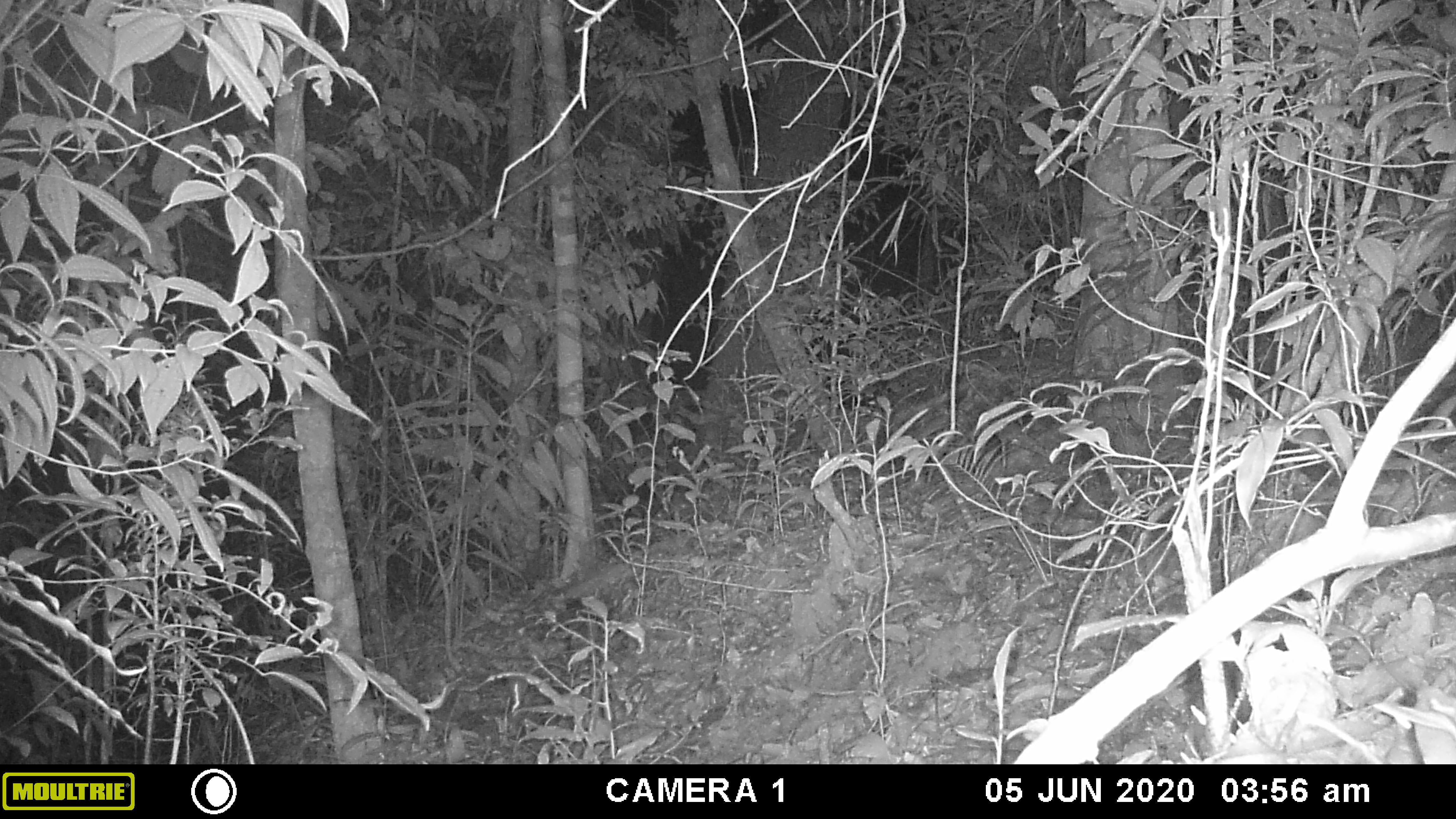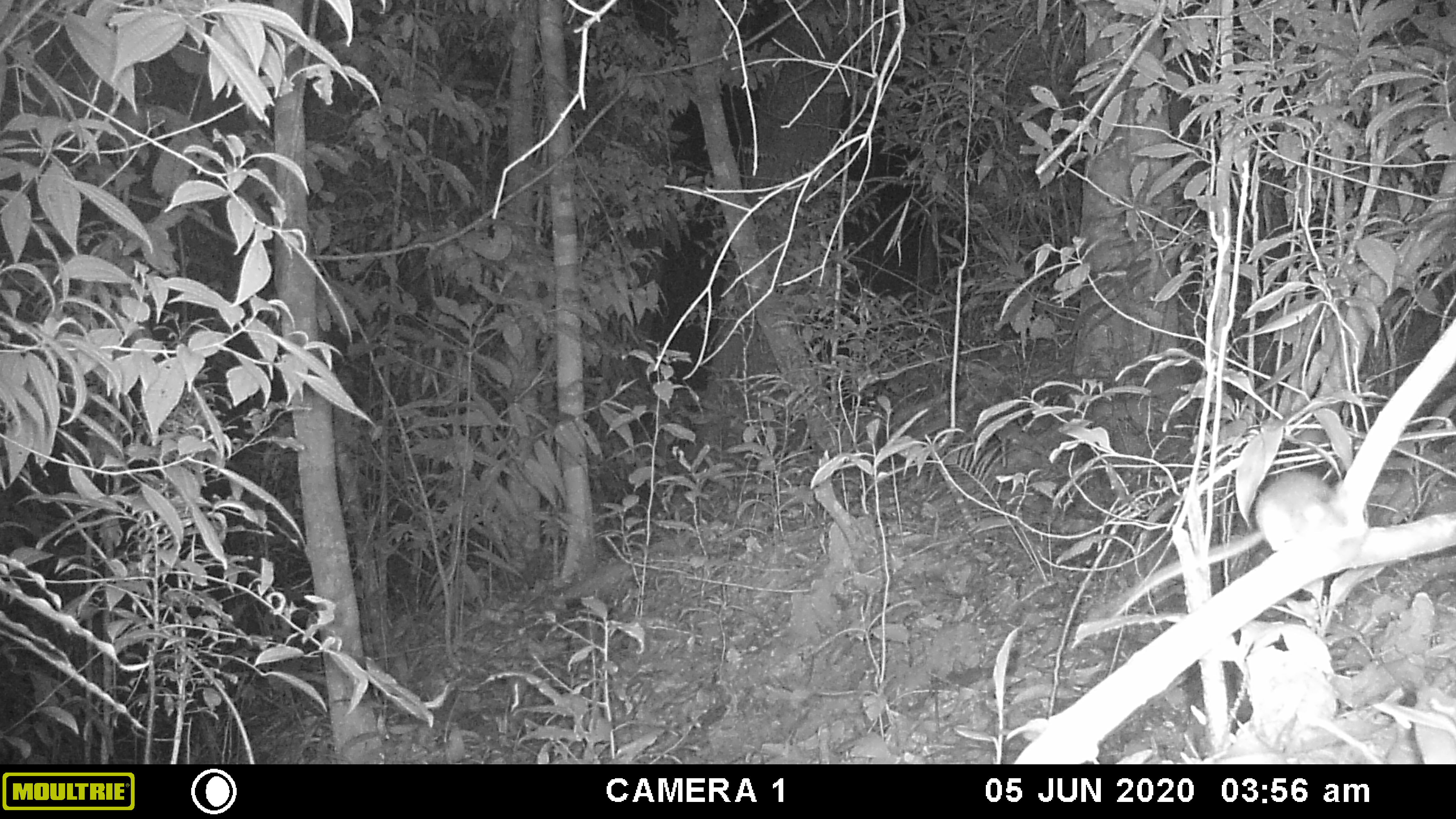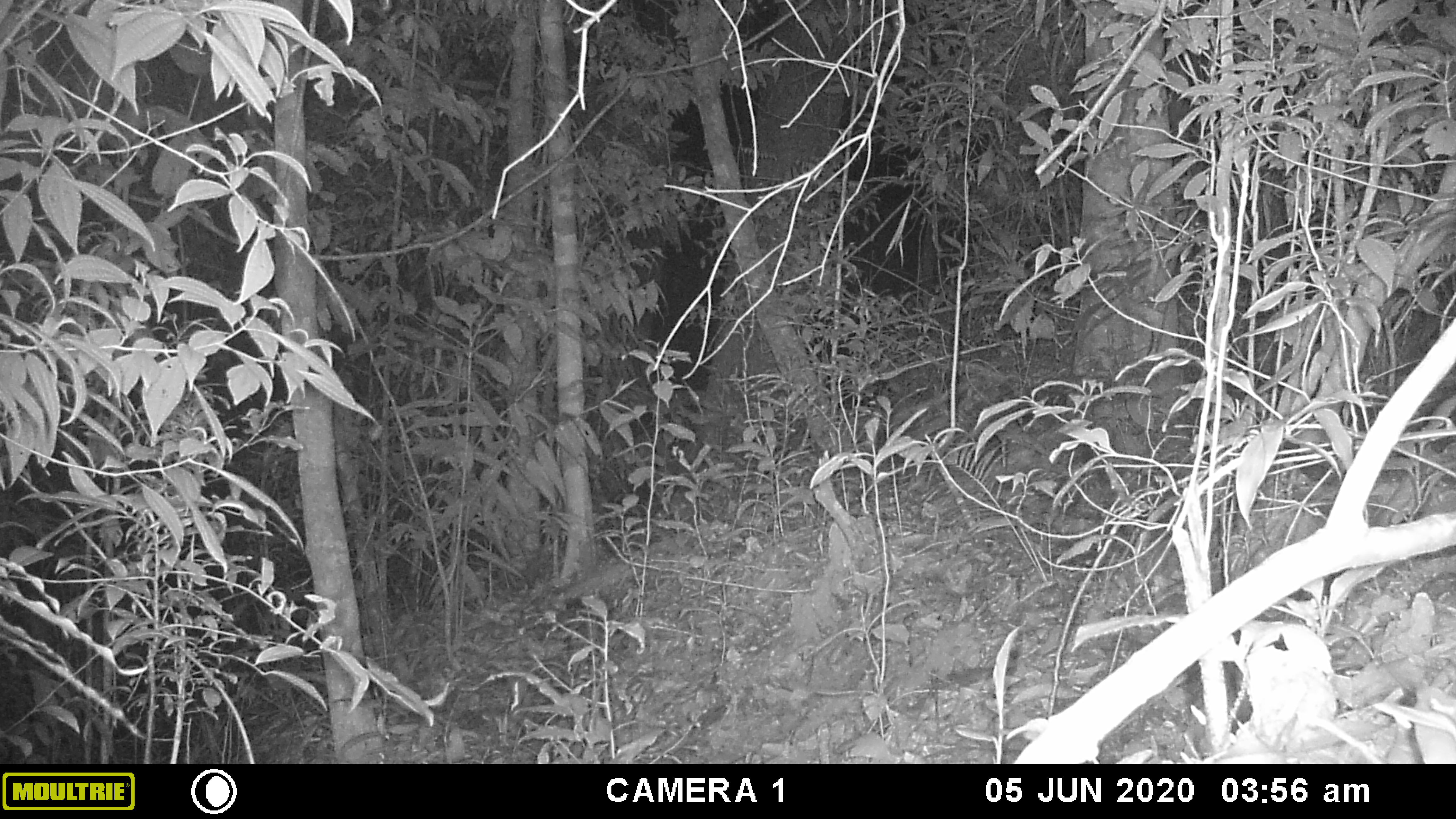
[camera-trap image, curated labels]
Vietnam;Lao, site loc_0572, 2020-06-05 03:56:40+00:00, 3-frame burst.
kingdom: Animalia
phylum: Chordata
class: Mammalia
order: Rodentia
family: Muridae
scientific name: Muridae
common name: old-world mice and rats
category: unidentified murid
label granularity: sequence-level